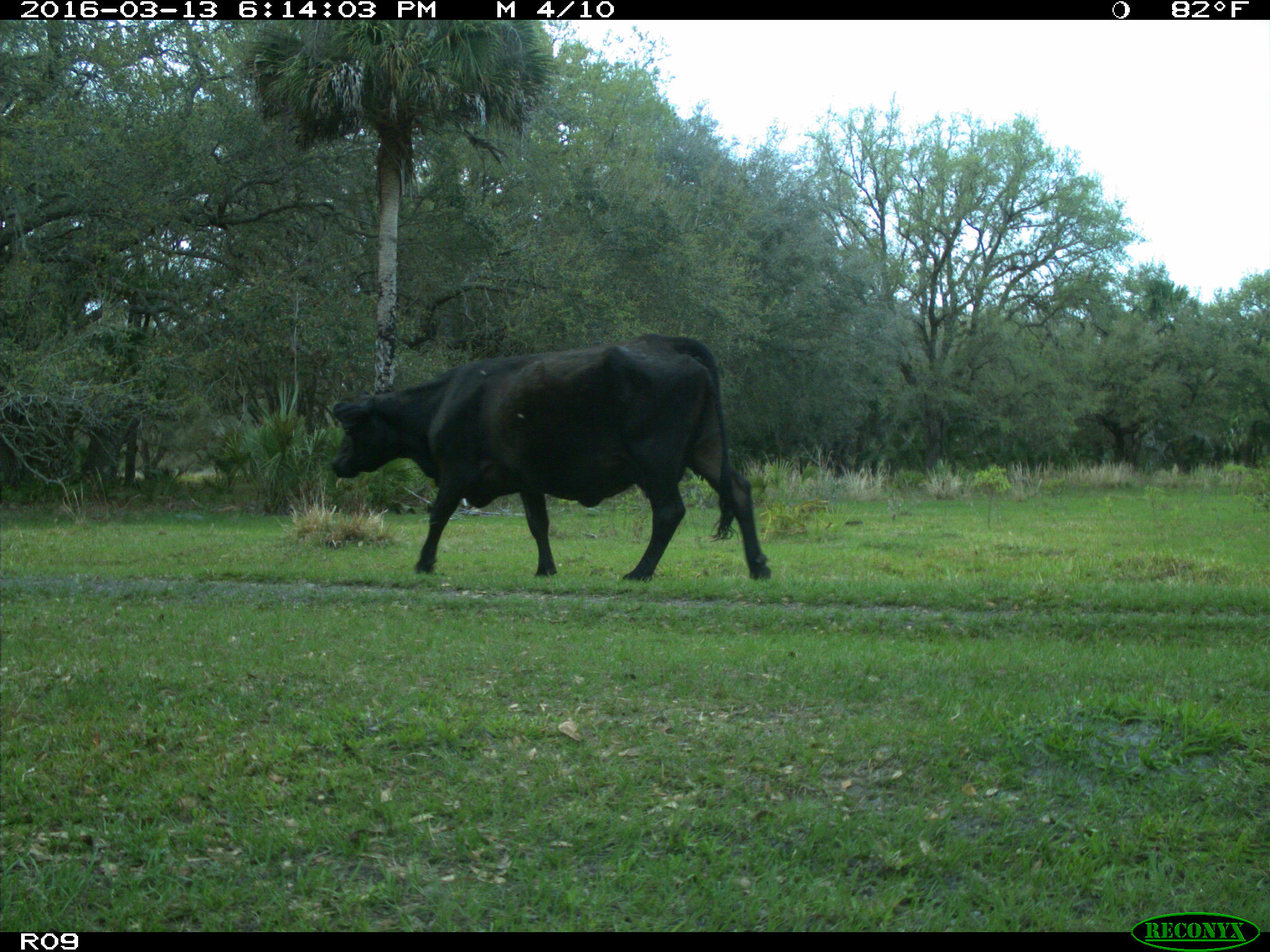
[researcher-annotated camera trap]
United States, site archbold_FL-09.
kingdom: Animalia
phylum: Chordata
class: Mammalia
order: Artiodactyla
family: Bovidae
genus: Bos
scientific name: Bos taurus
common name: domestic cow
Bos taurus (domestic cow).